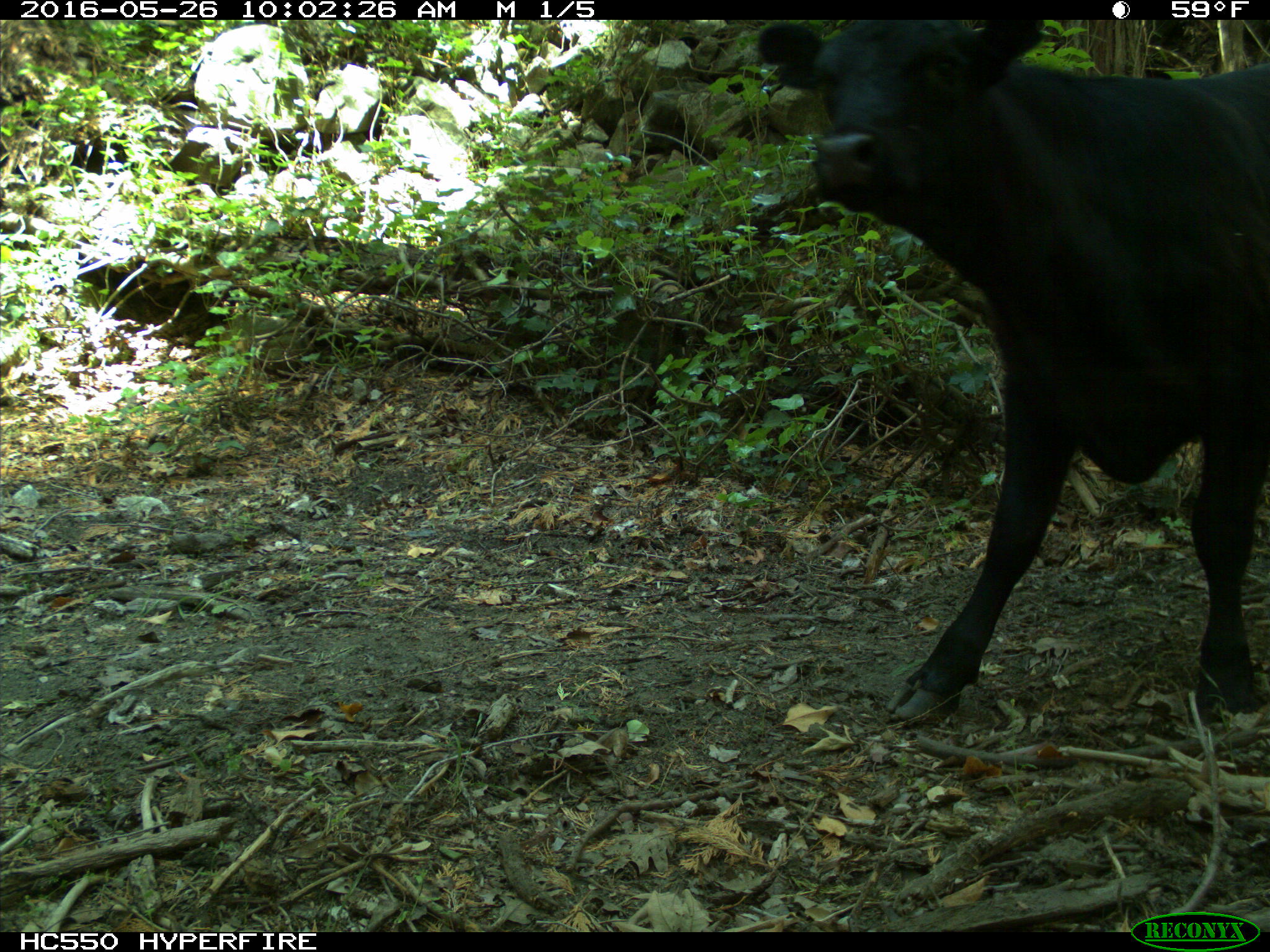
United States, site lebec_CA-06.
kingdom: Animalia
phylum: Chordata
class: Mammalia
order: Artiodactyla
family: Bovidae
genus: Bos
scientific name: Bos taurus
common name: domestic cow